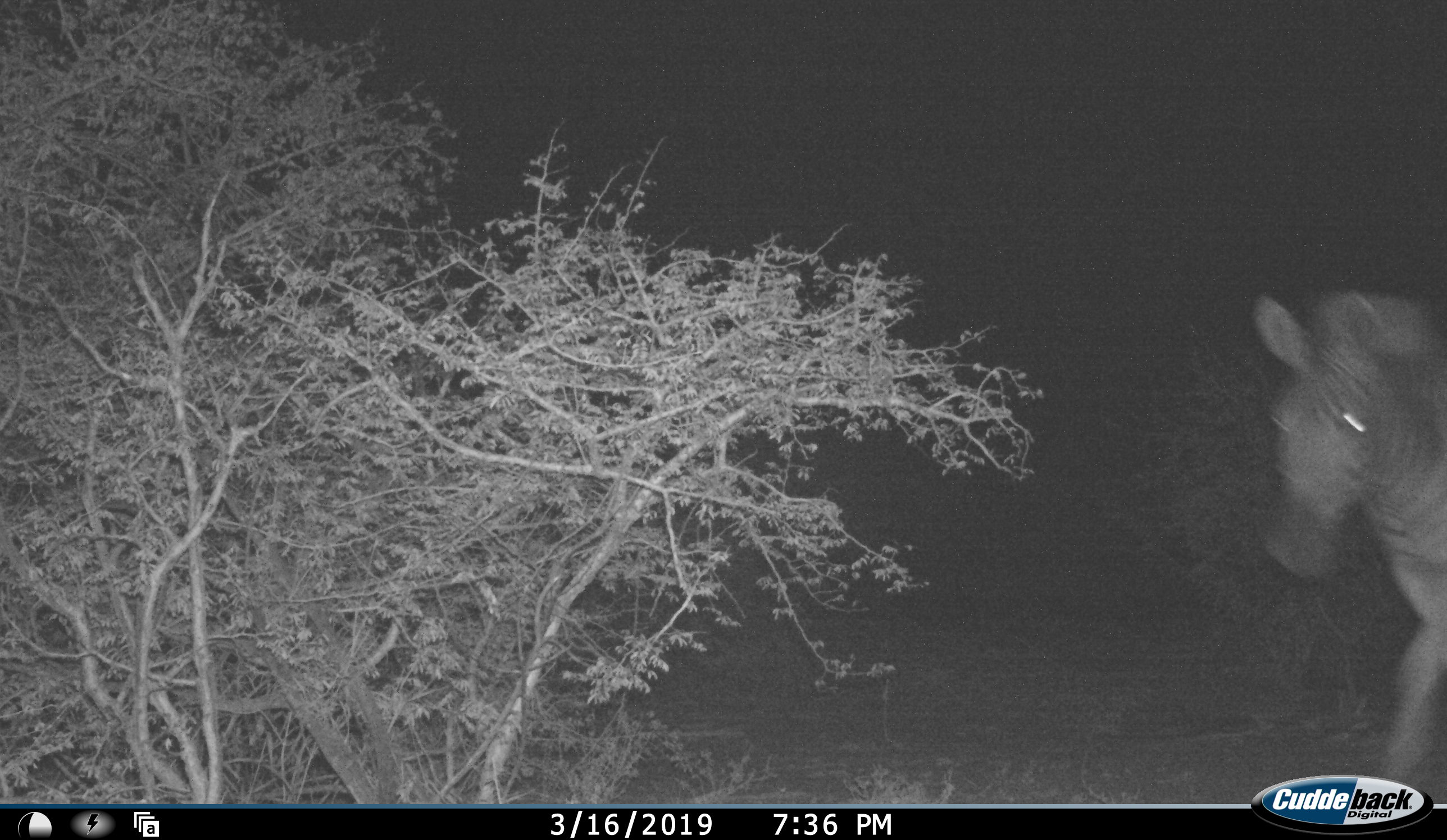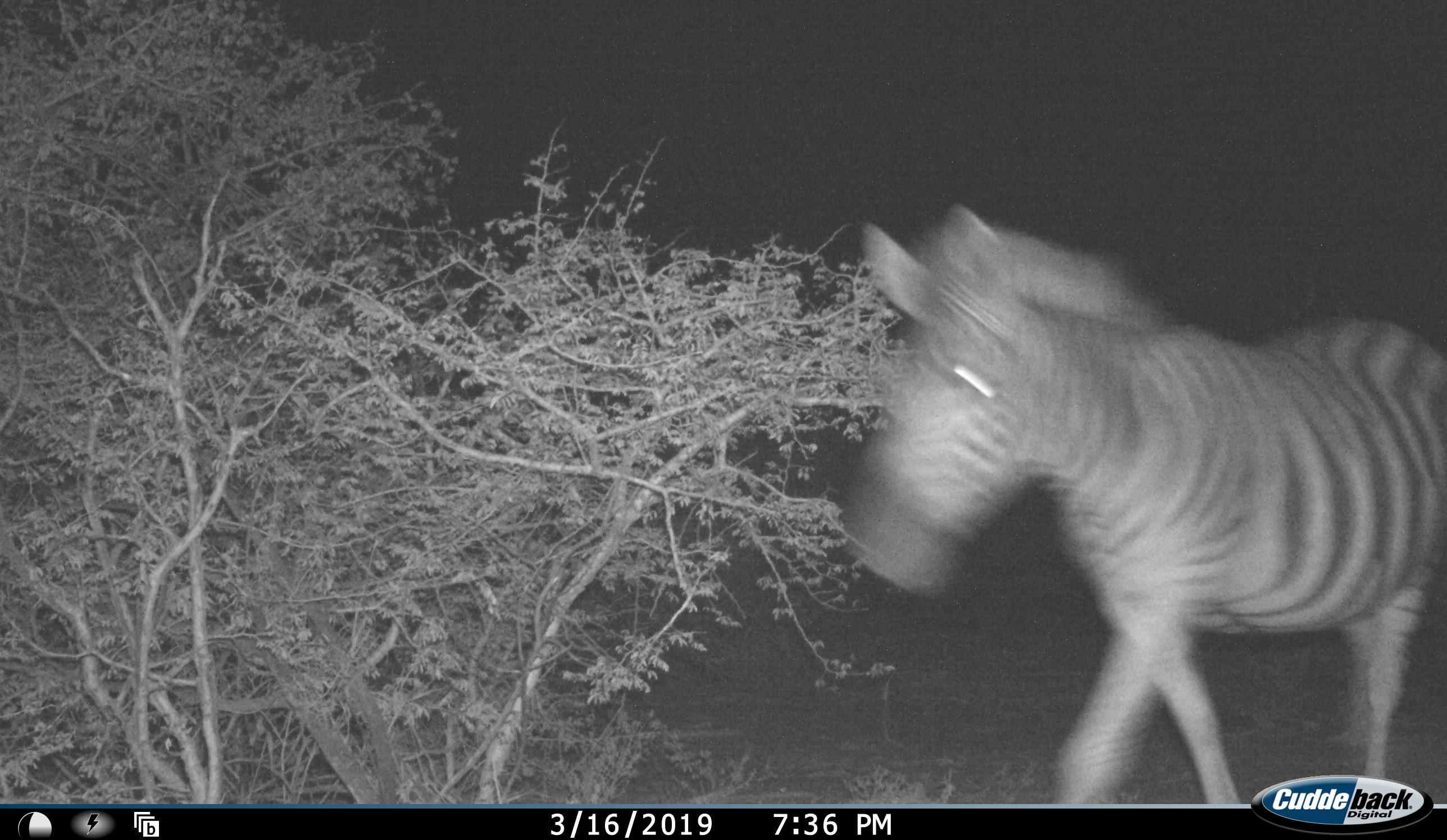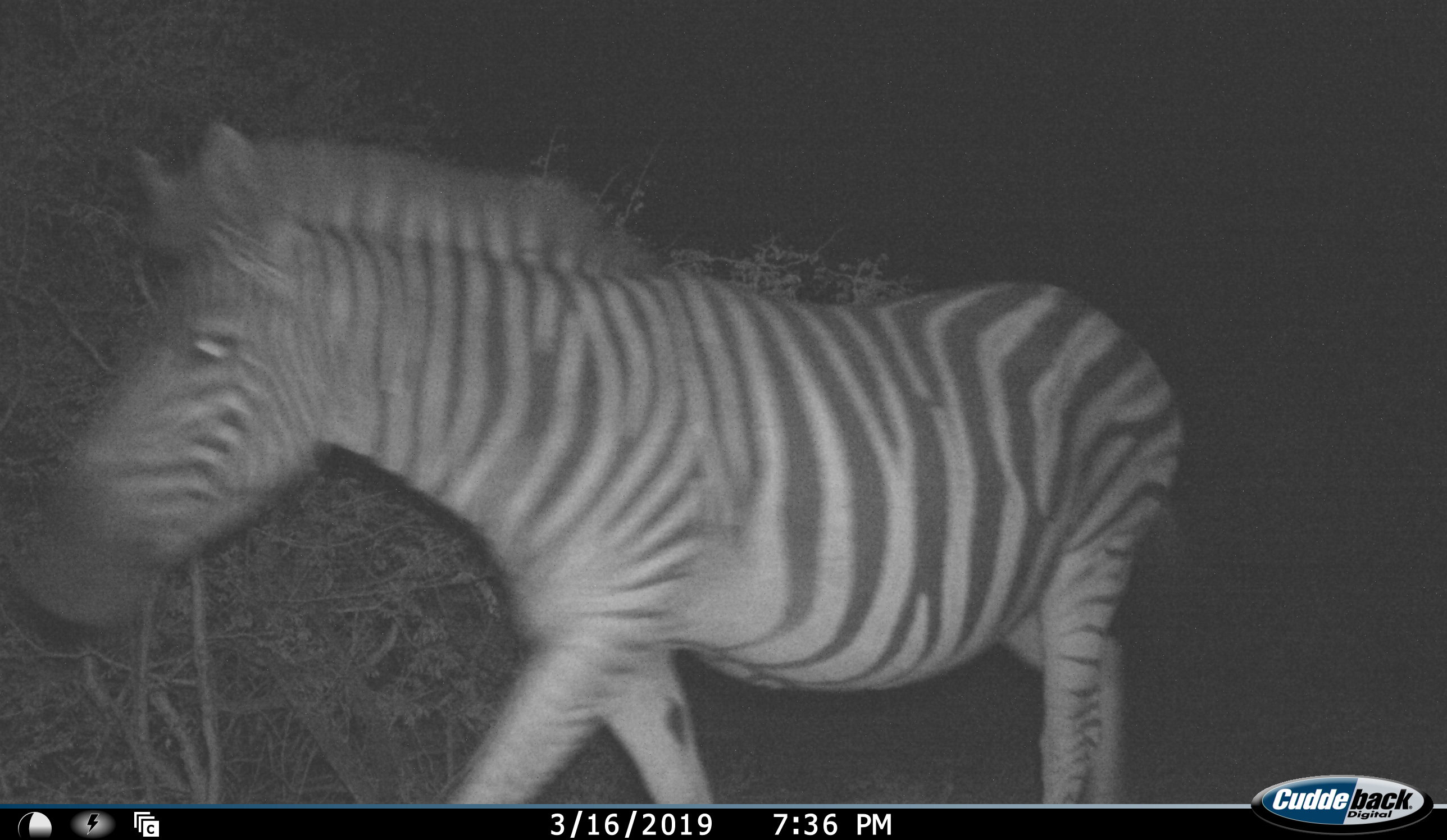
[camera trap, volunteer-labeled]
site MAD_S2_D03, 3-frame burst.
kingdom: Animalia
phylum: Chordata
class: Mammalia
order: Perissodactyla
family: Equidae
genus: Equus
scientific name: Equus quagga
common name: plains zebra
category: zebraplains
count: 1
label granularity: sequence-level